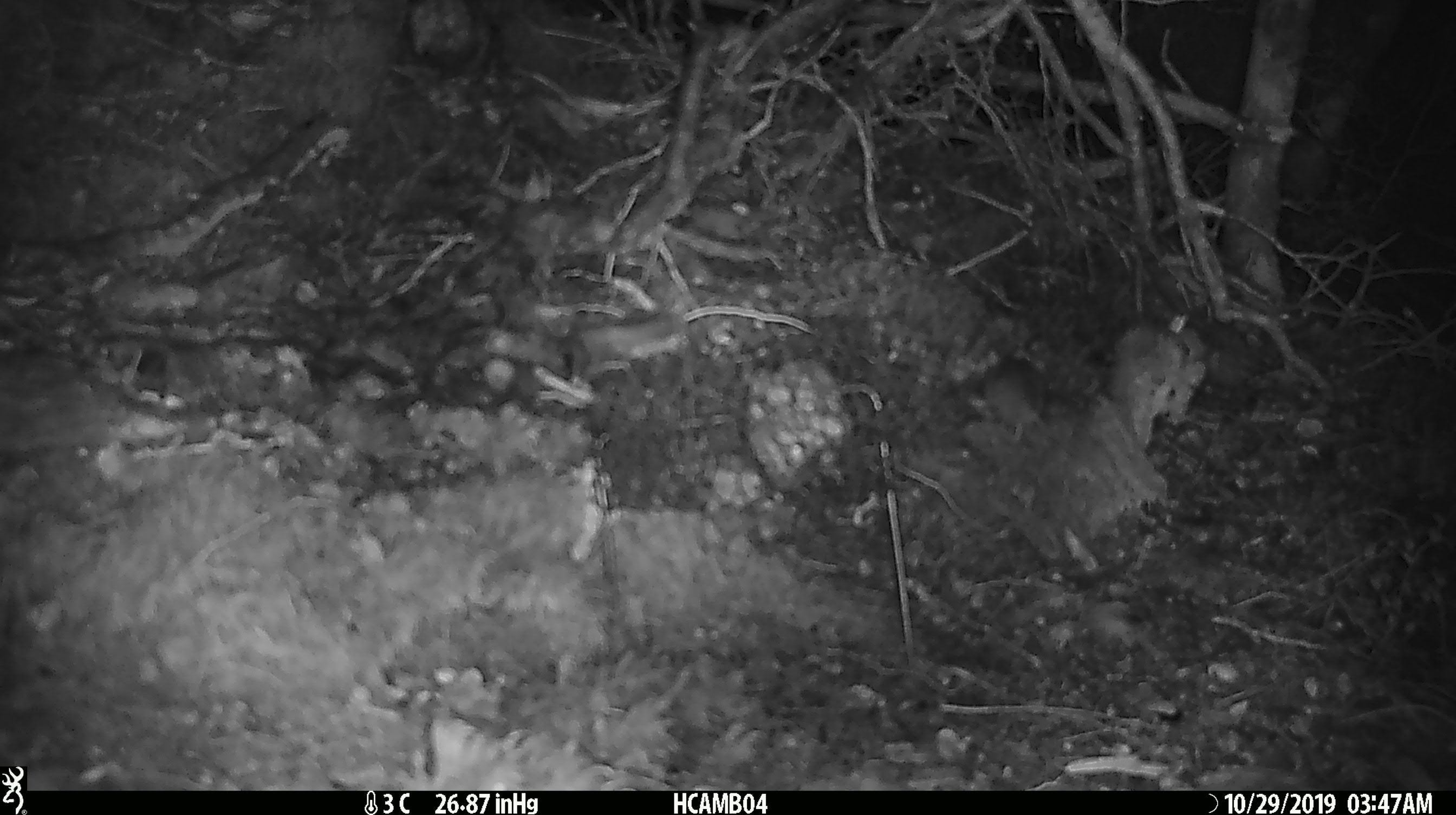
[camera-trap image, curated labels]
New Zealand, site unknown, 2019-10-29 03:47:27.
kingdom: Animalia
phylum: Chordata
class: Mammalia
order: Rodentia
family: Muridae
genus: Mus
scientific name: Mus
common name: mouse